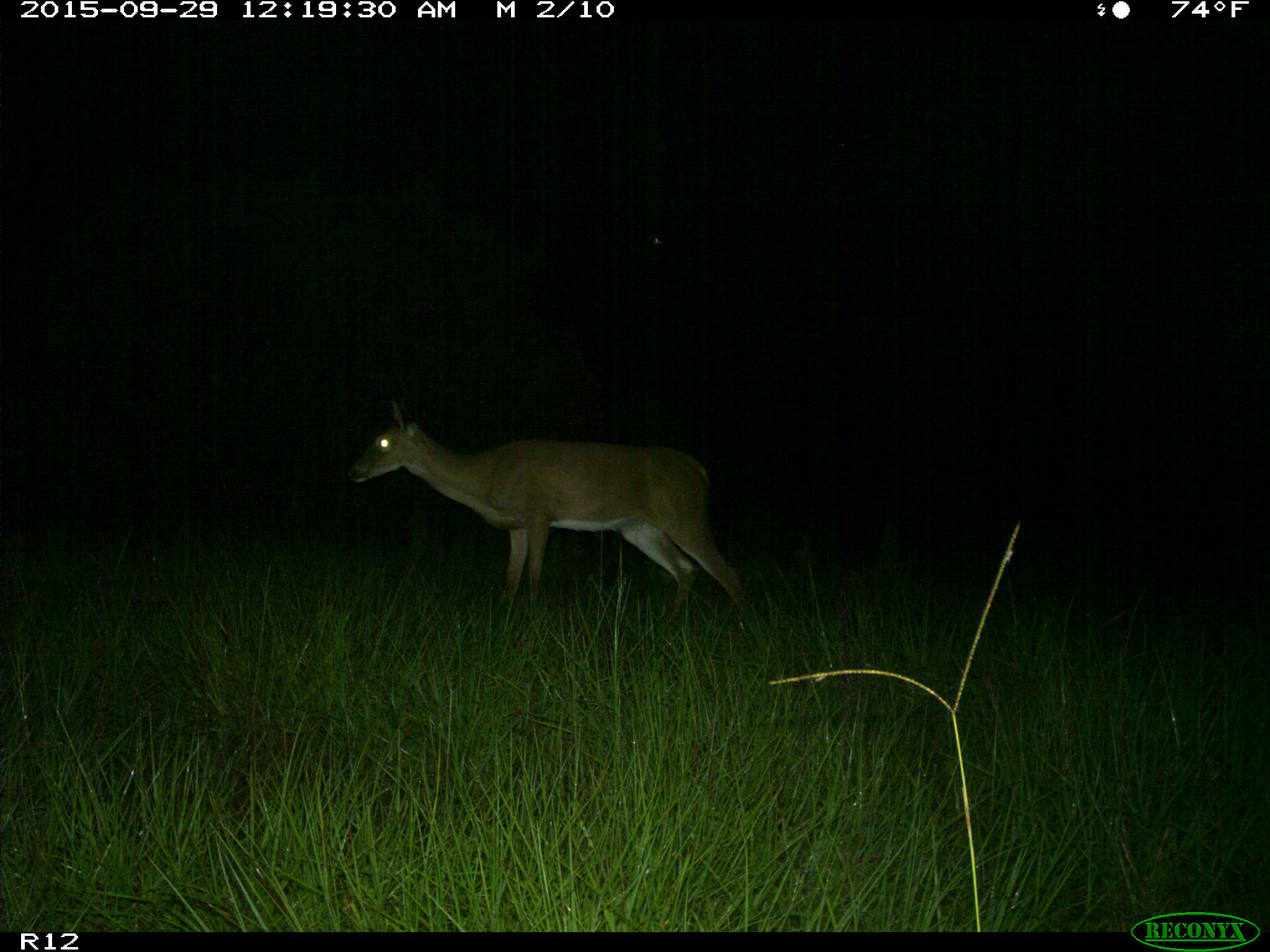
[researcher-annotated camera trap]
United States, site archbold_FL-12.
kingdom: Animalia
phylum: Chordata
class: Mammalia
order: Artiodactyla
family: Cervidae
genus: Odocoileus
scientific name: Odocoileus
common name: deer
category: unidentified deer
Unidentified deer (deer) (Odocoileus).